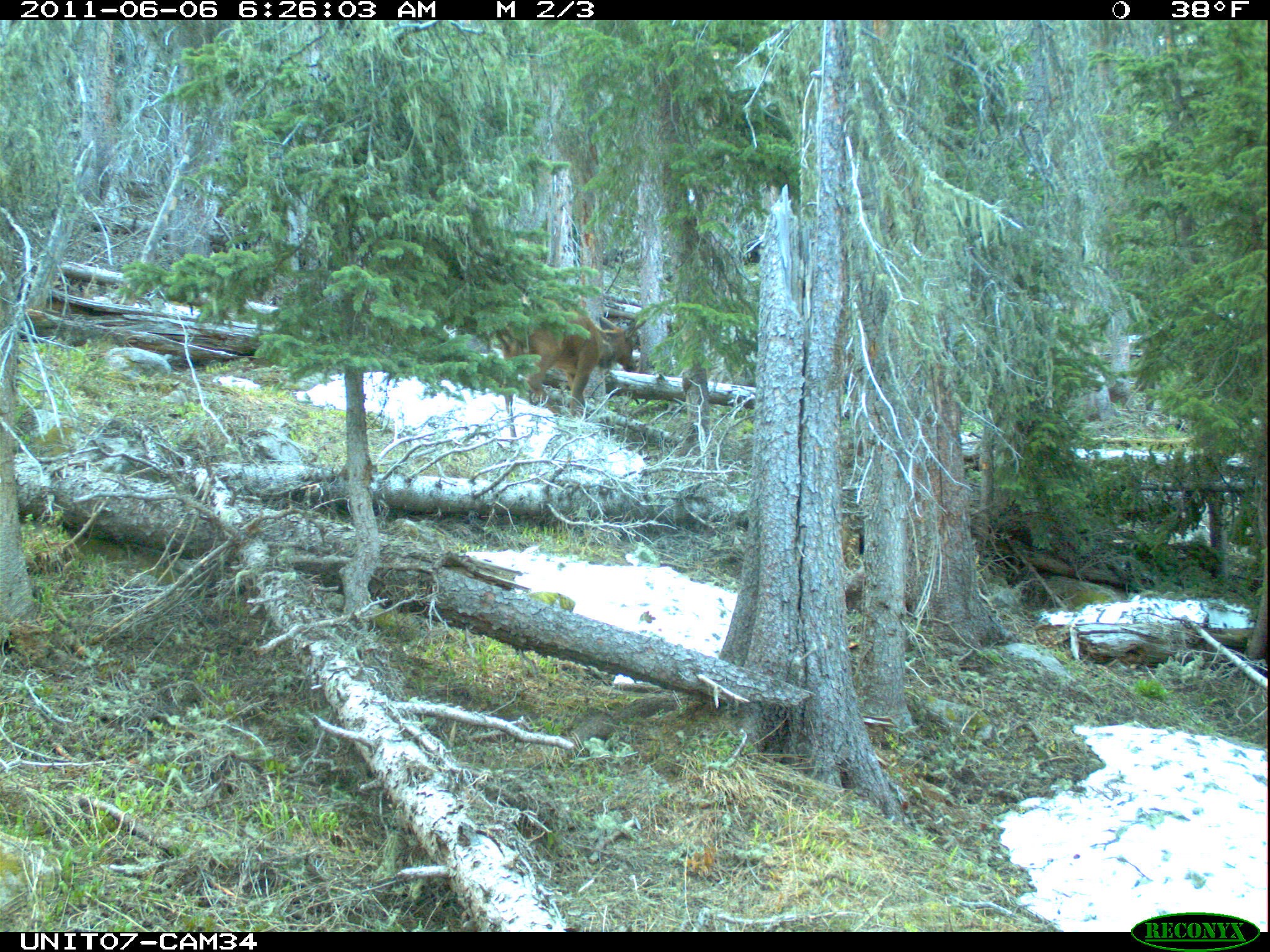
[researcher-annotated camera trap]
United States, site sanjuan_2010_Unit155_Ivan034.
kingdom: Animalia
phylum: Chordata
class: Mammalia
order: Artiodactyla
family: Cervidae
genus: Cervus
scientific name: Cervus elaphus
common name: red deer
Cervus elaphus (red deer).